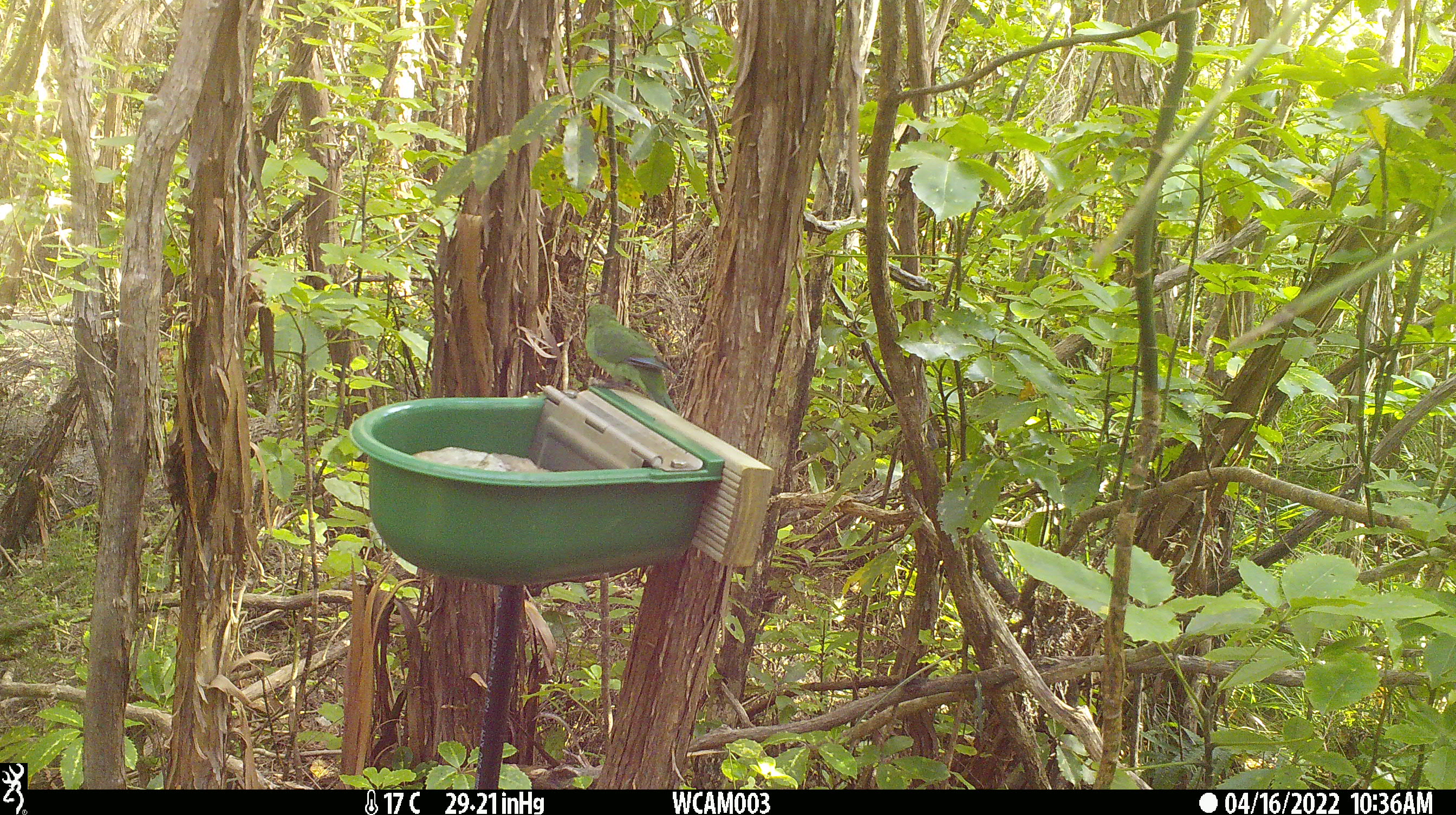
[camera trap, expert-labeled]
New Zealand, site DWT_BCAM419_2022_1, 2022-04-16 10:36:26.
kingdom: Animalia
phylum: Chordata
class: Aves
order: Psittaciformes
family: Psittaculidae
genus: Cyanoramphus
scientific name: Cyanoramphus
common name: parakeet